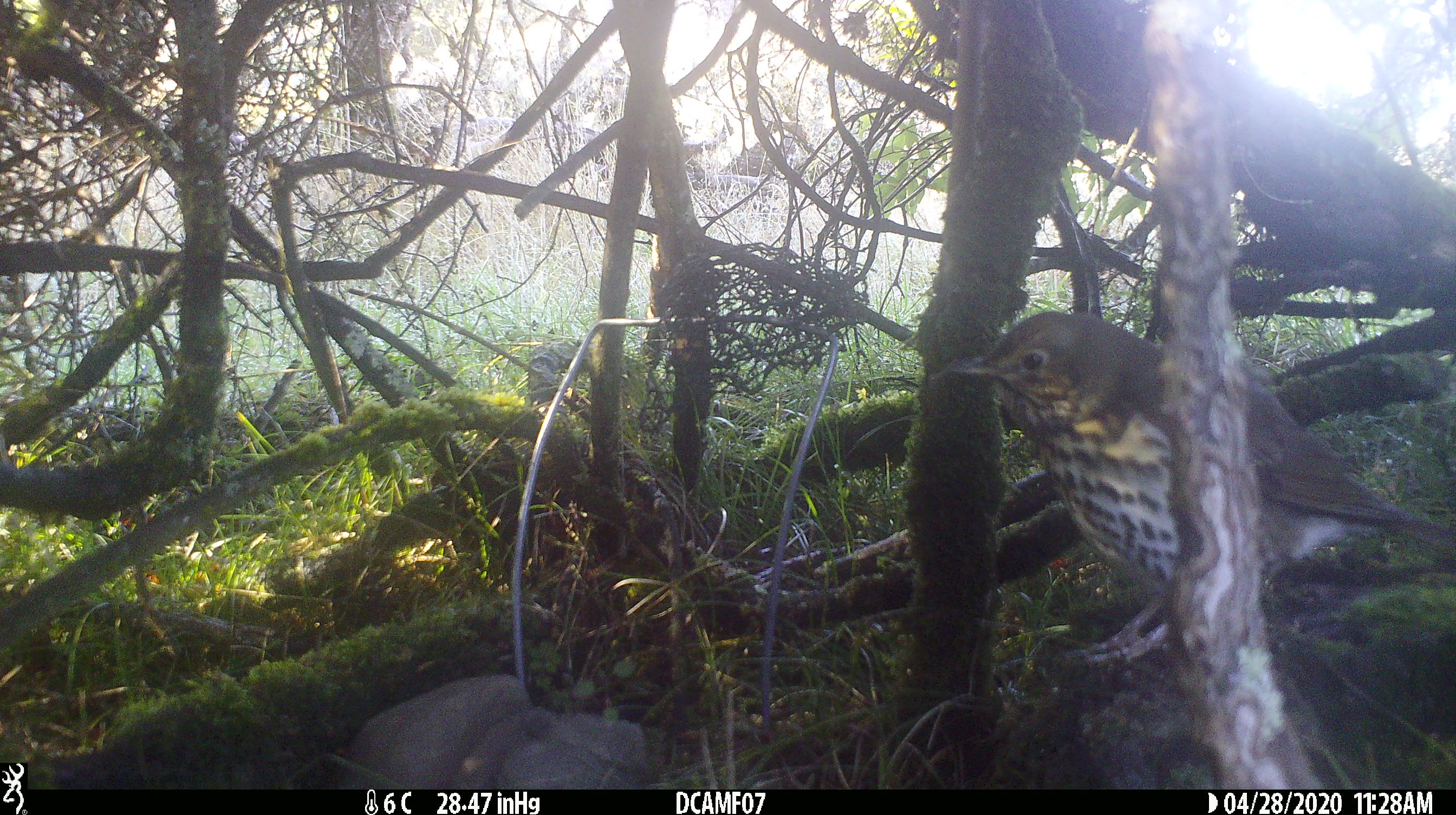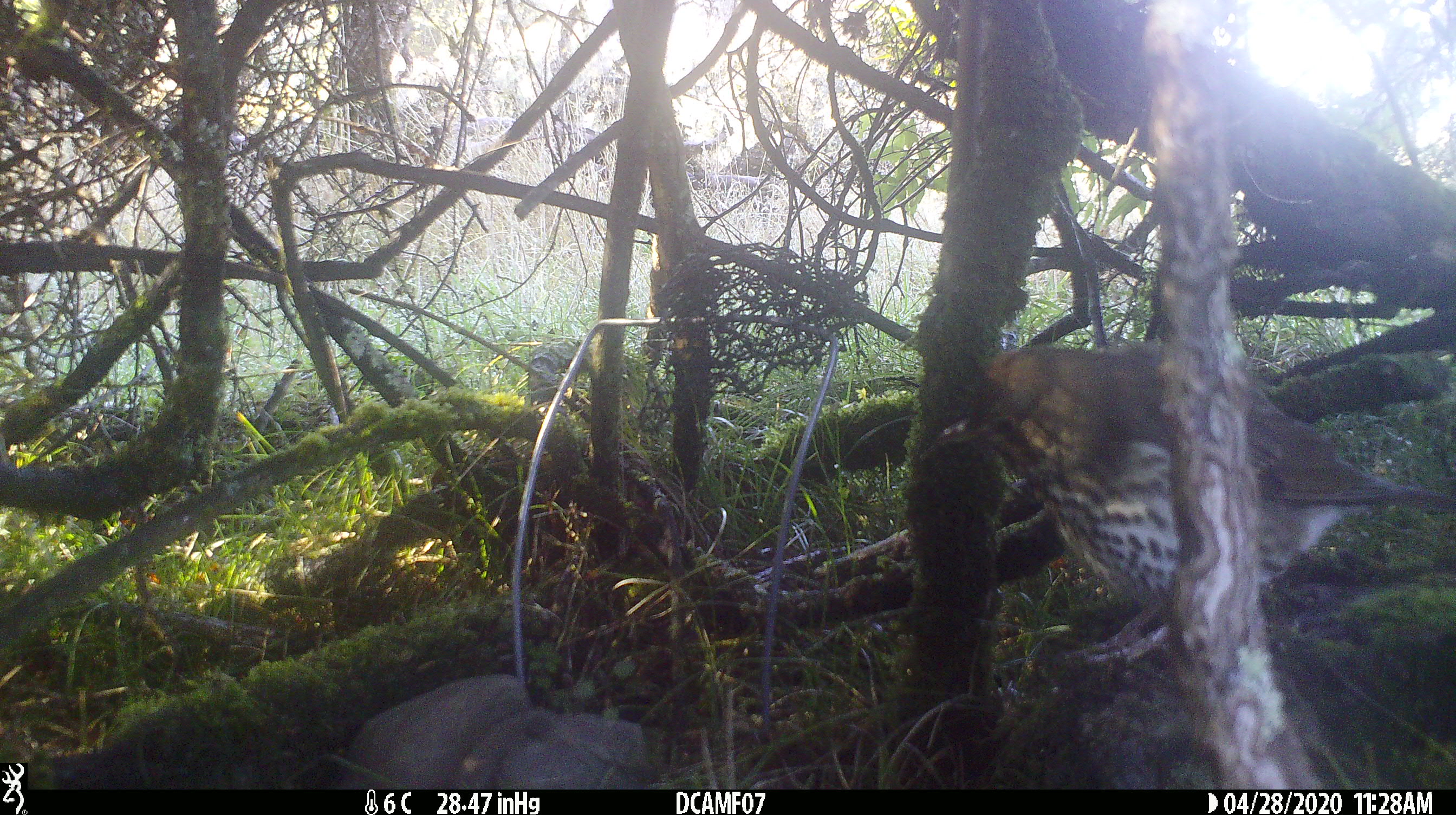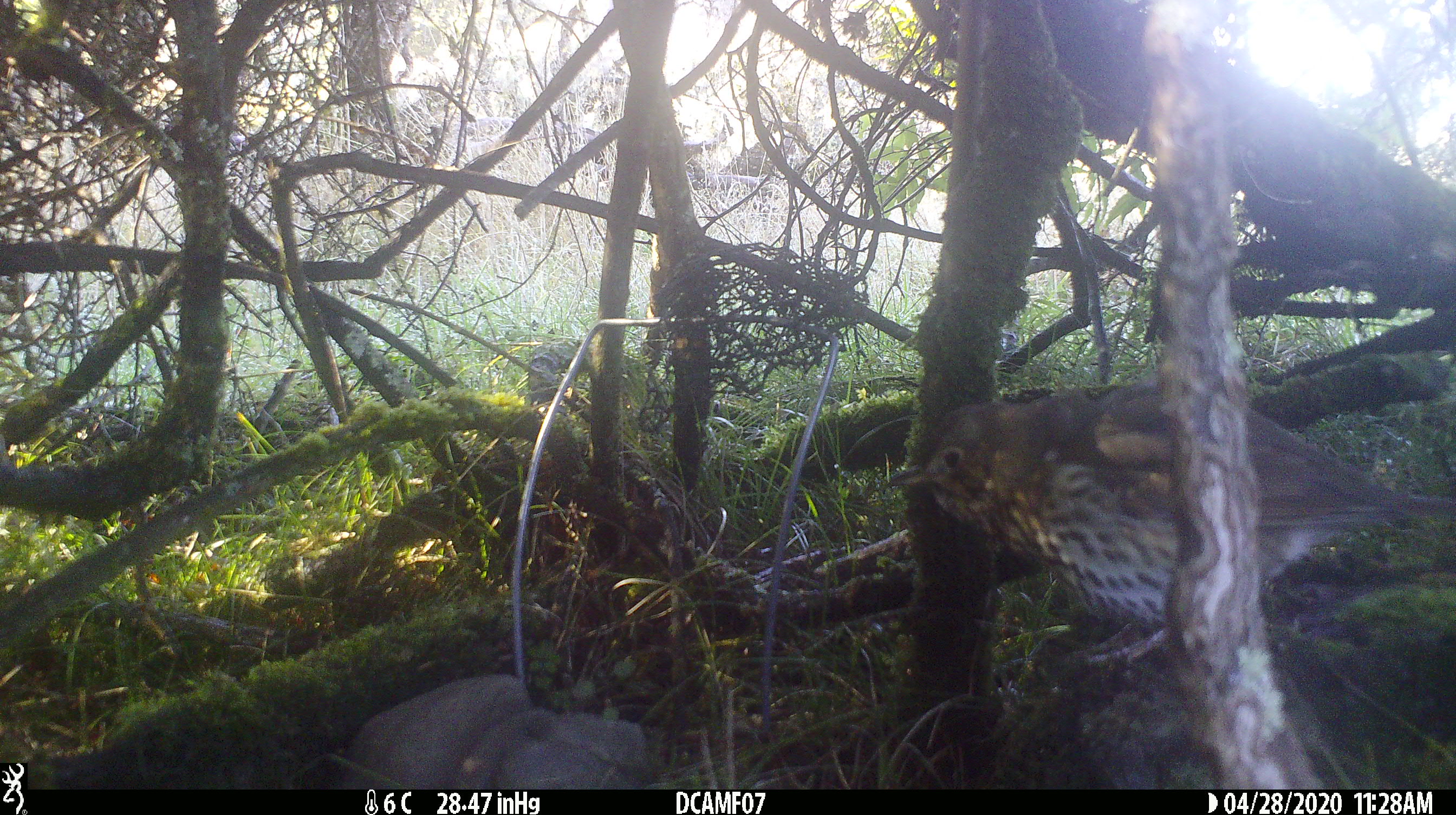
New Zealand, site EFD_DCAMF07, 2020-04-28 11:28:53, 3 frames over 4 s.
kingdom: Animalia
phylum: Chordata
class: Aves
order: Passeriformes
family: Turdidae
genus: Turdus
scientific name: Turdus philomelos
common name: song thrush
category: thrush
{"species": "thrush (song thrush) (Turdus philomelos)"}